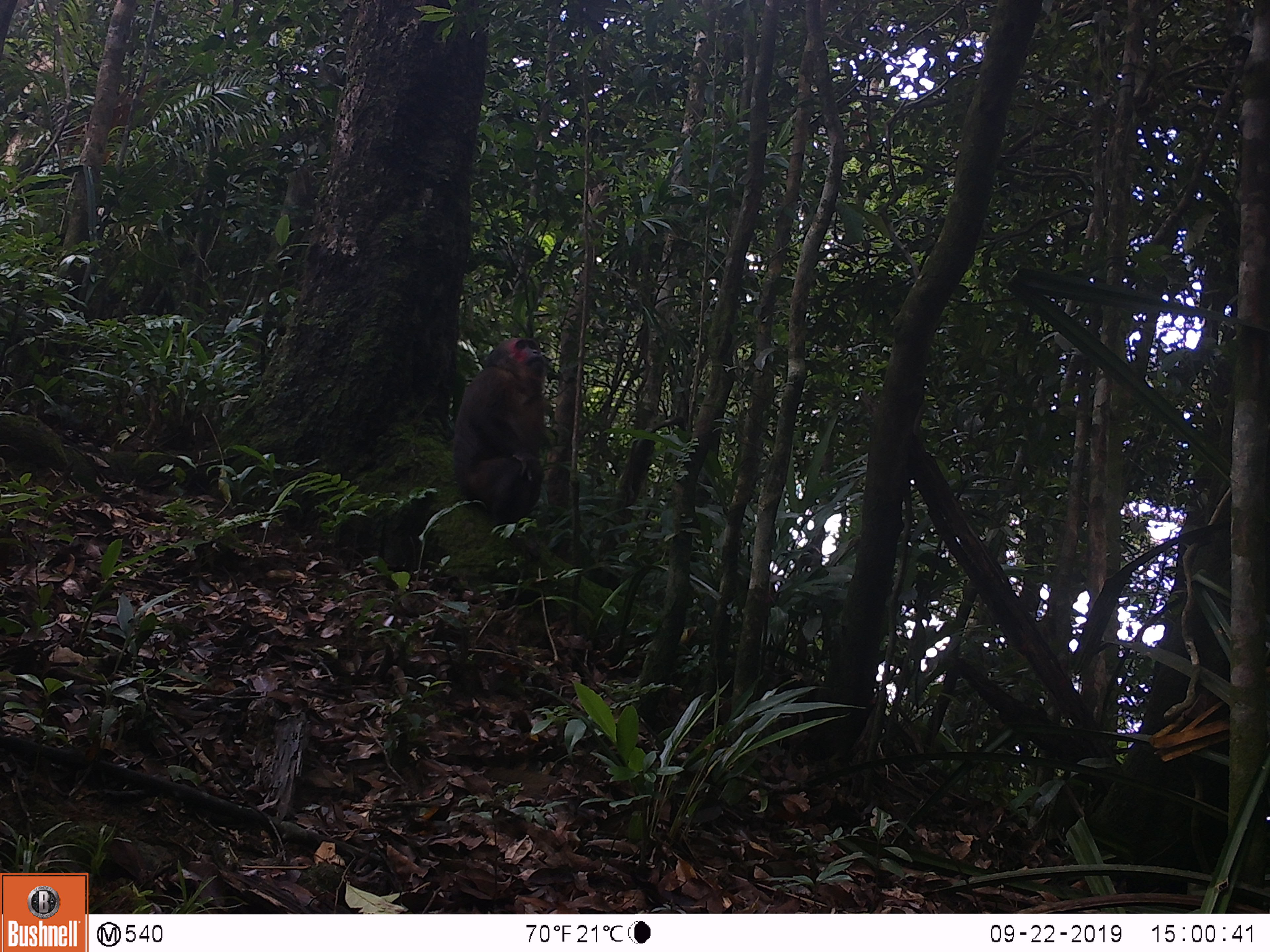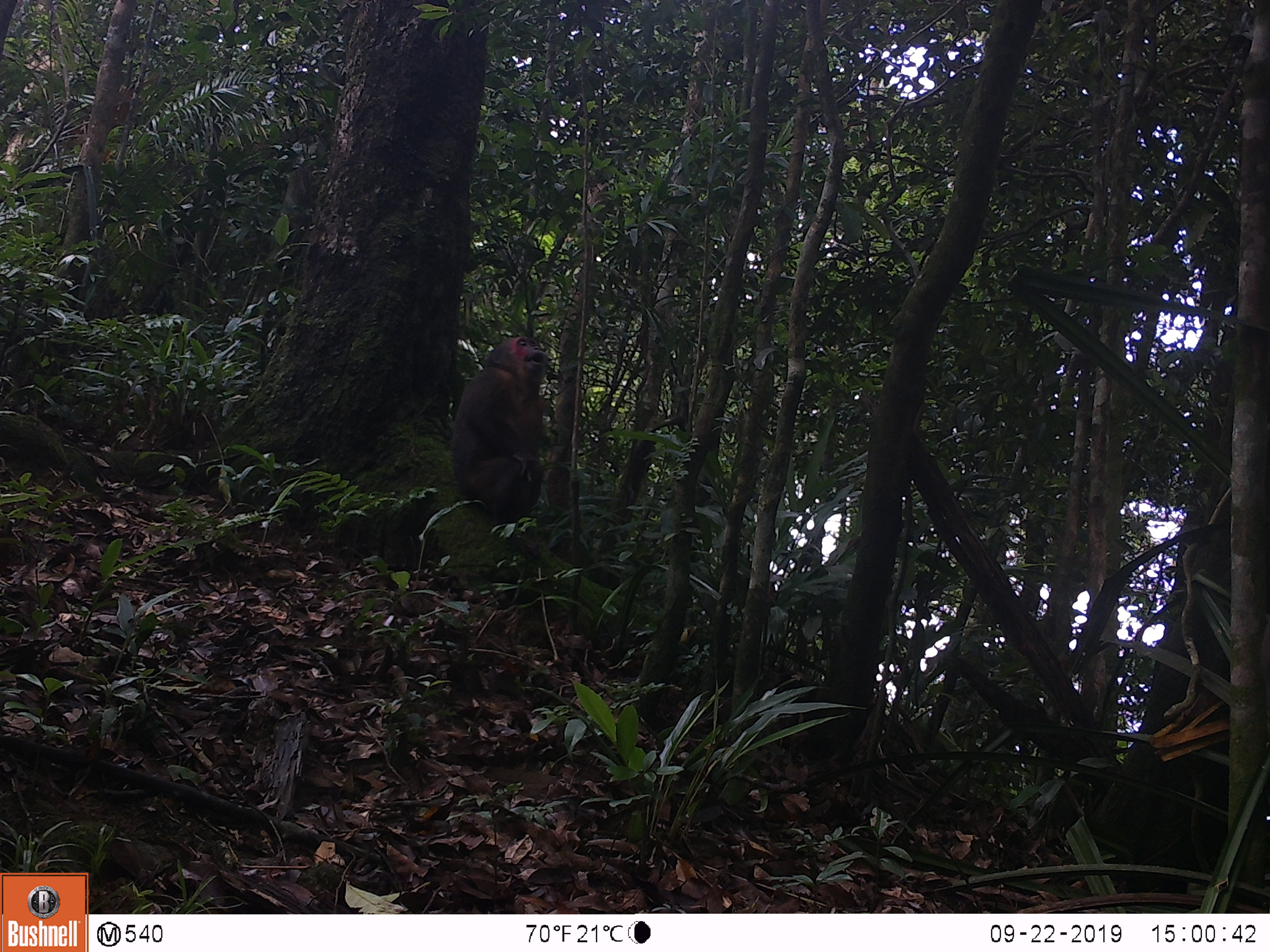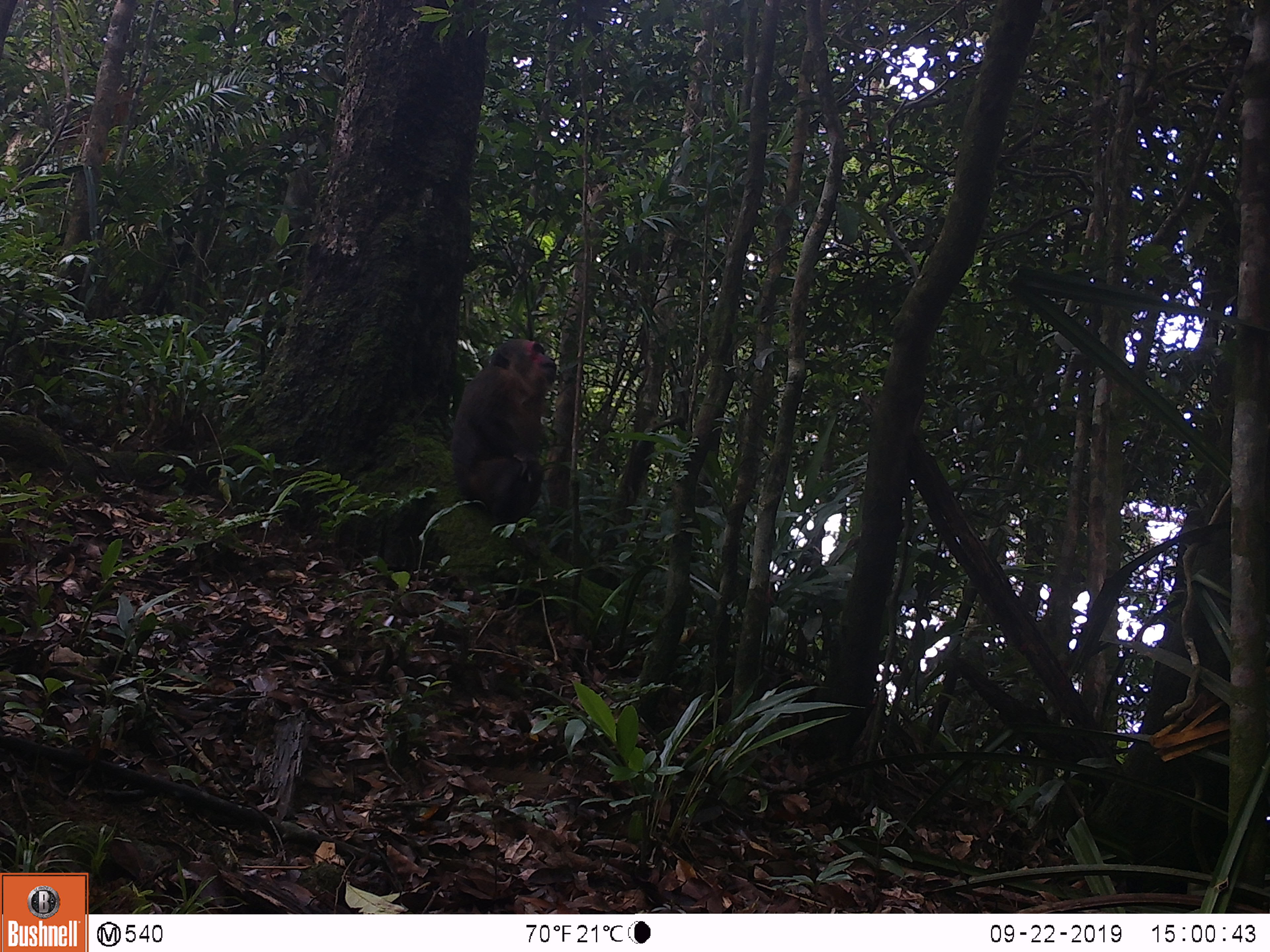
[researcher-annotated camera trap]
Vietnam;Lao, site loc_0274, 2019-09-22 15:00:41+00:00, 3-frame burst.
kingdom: Animalia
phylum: Chordata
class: Mammalia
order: Primates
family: Cercopithecidae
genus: Macaca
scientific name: Macaca arctoides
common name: stump-tailed macaque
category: stump tailed macaque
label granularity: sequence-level